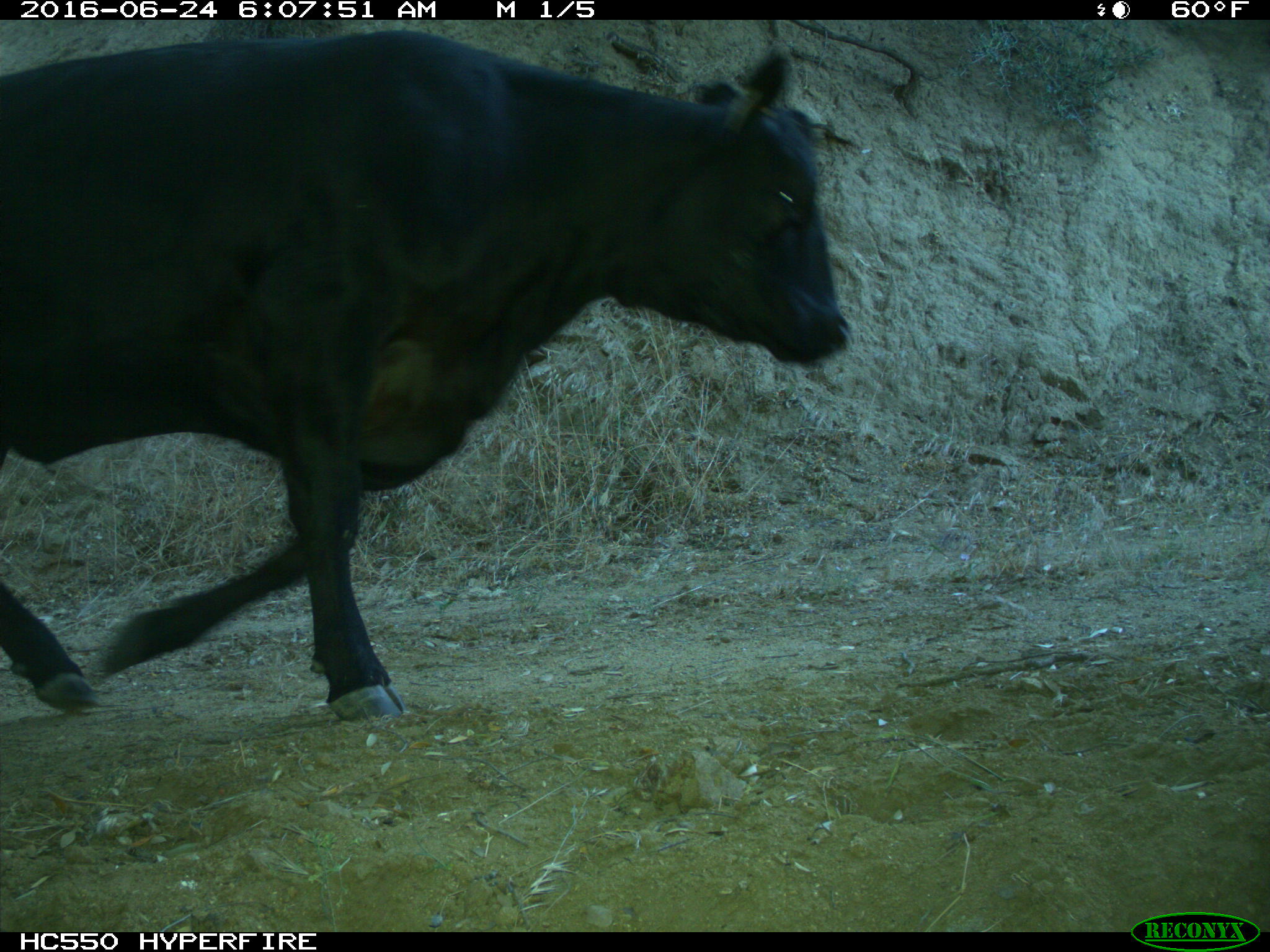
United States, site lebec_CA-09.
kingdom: Animalia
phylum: Chordata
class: Mammalia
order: Artiodactyla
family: Bovidae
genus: Bos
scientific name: Bos taurus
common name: domestic cow